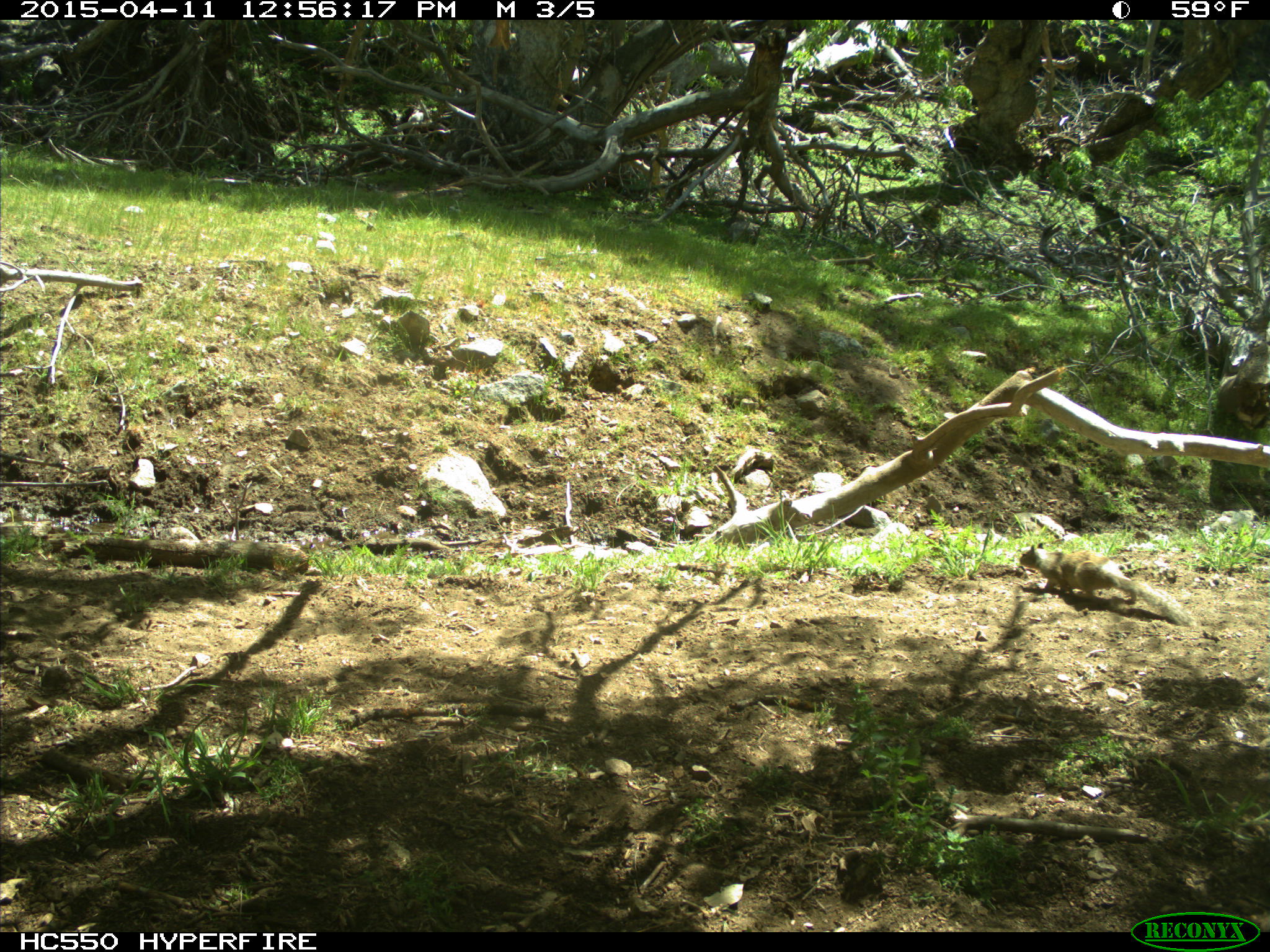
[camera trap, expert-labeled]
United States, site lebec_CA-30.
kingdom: Animalia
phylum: Chordata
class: Mammalia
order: Rodentia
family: Sciuridae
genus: Otospermophilus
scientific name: Otospermophilus beecheyi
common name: california ground squirrel